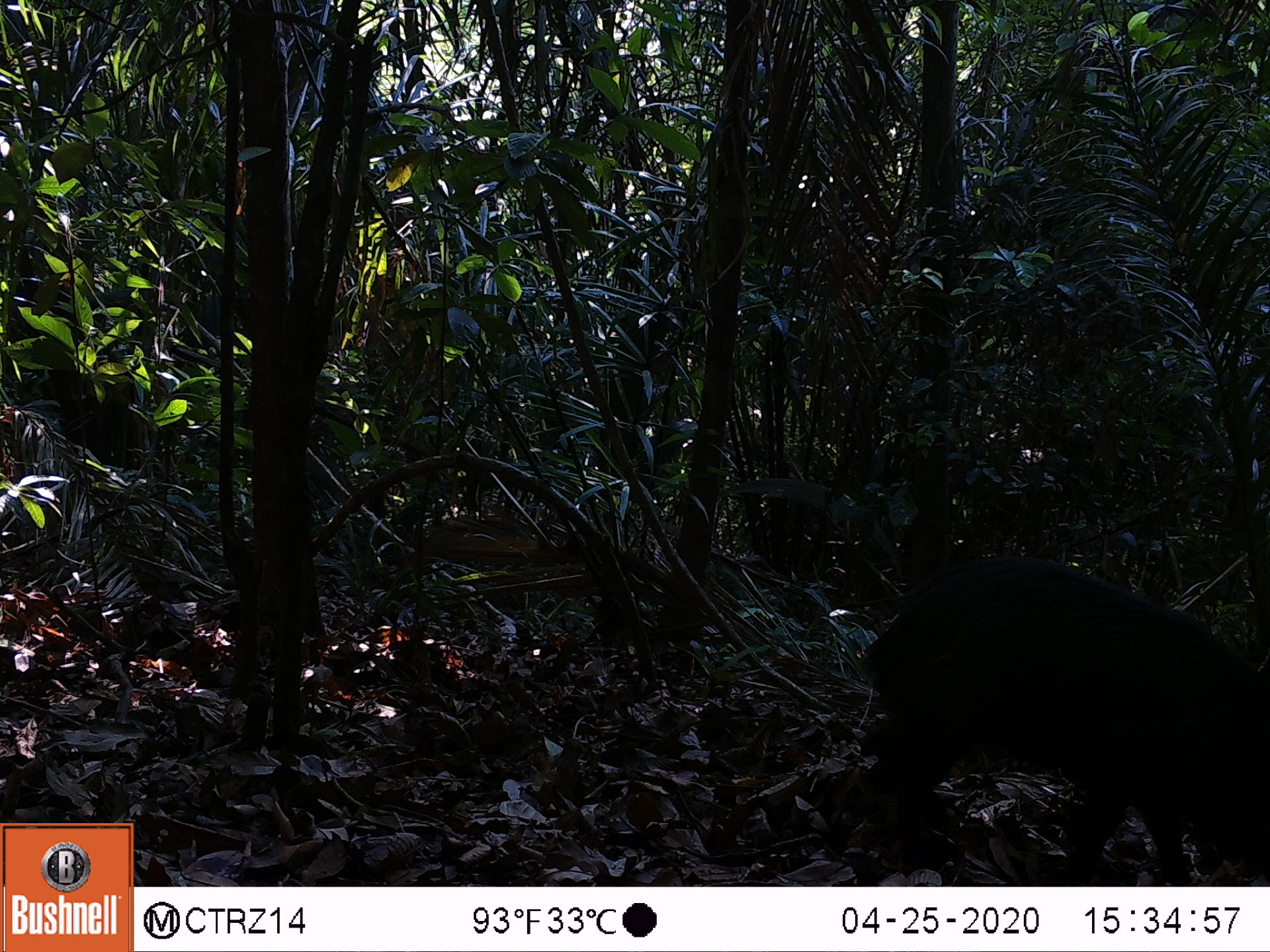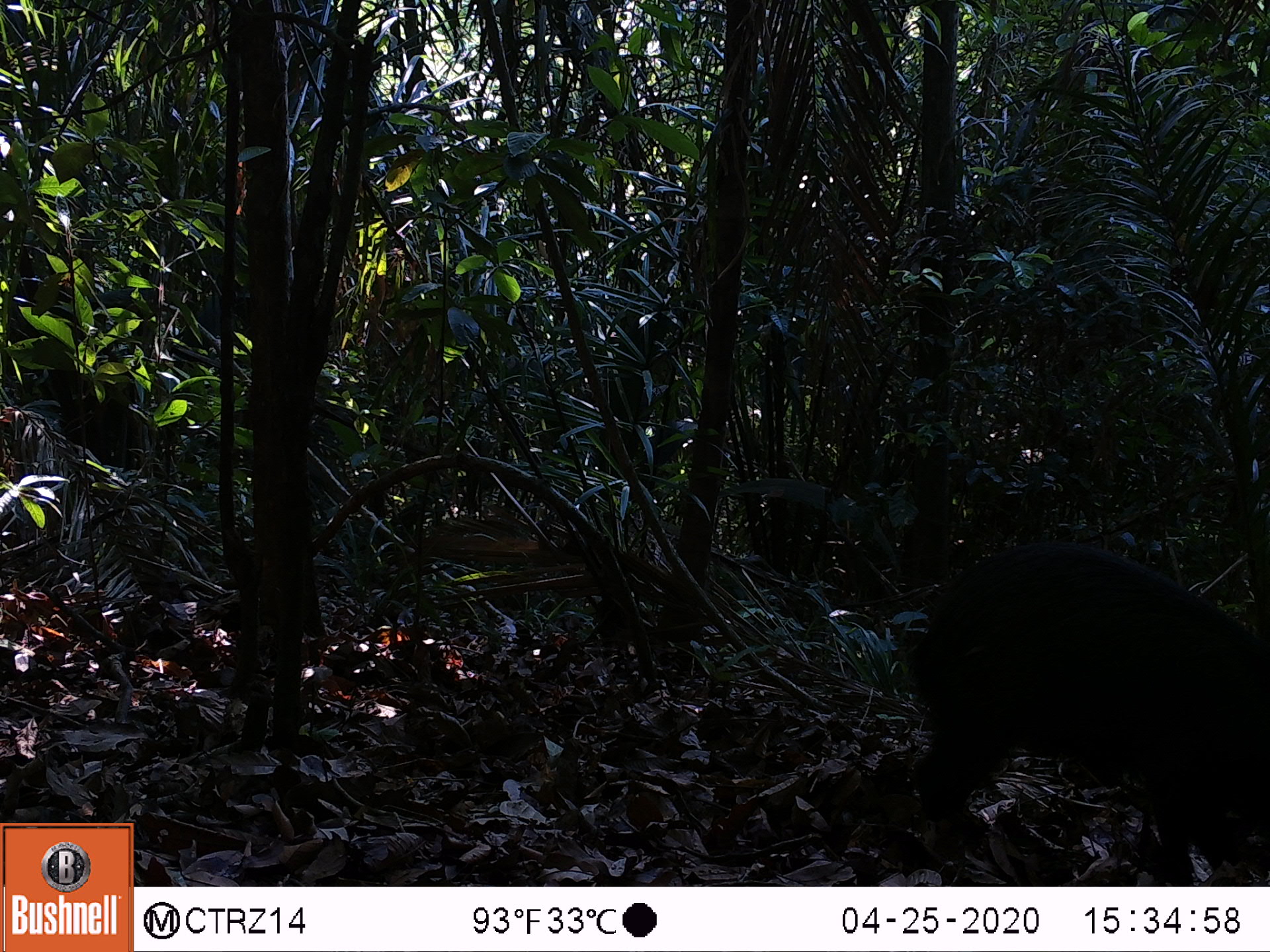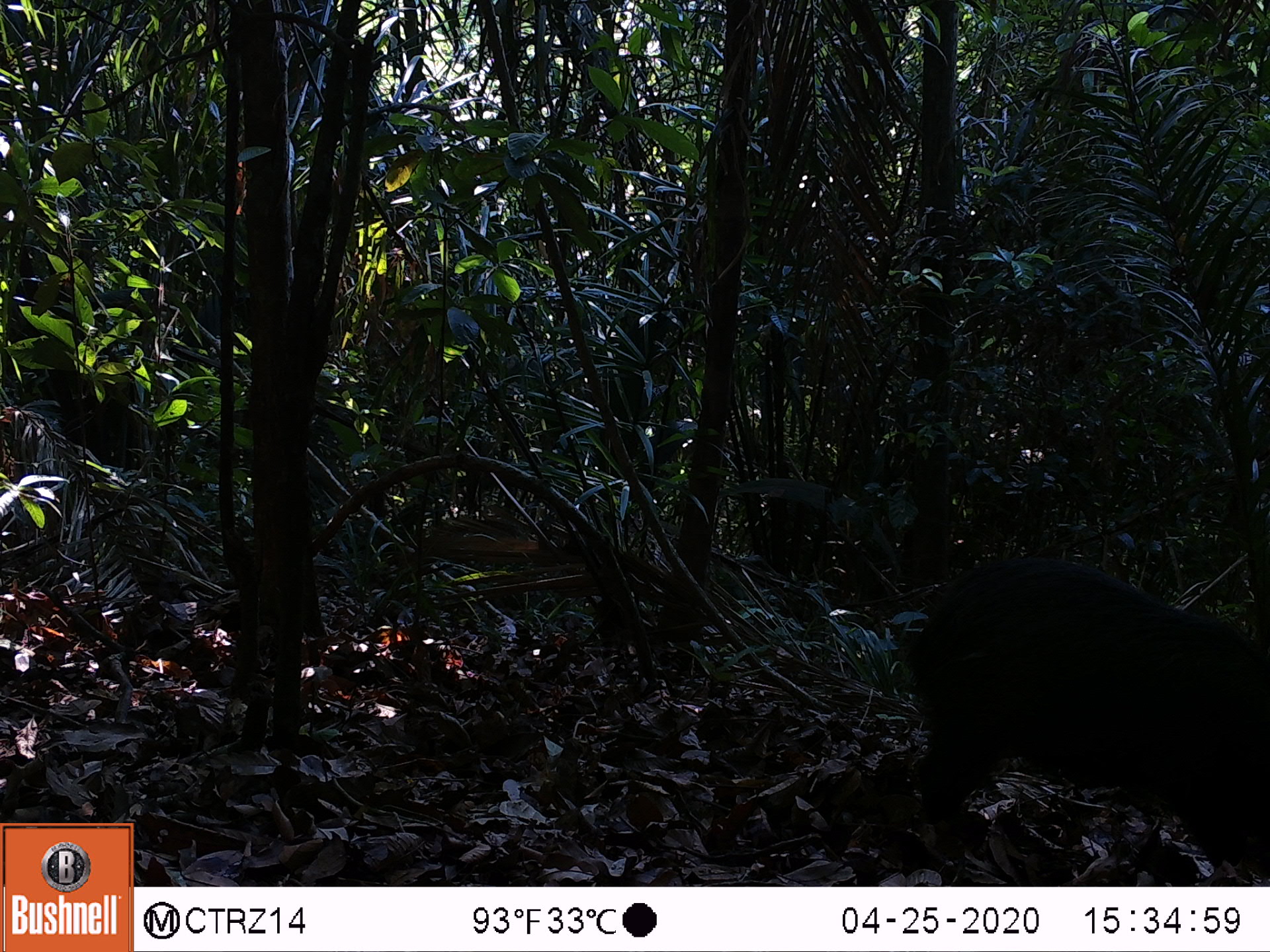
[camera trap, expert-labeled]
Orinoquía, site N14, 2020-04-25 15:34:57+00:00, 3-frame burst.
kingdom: Animalia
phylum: Chordata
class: Mammalia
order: Artiodactyla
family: Tayassuidae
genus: Tayassu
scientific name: Tayassu pecari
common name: white-lipped peccary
White-lipped peccary (Tayassu pecari).